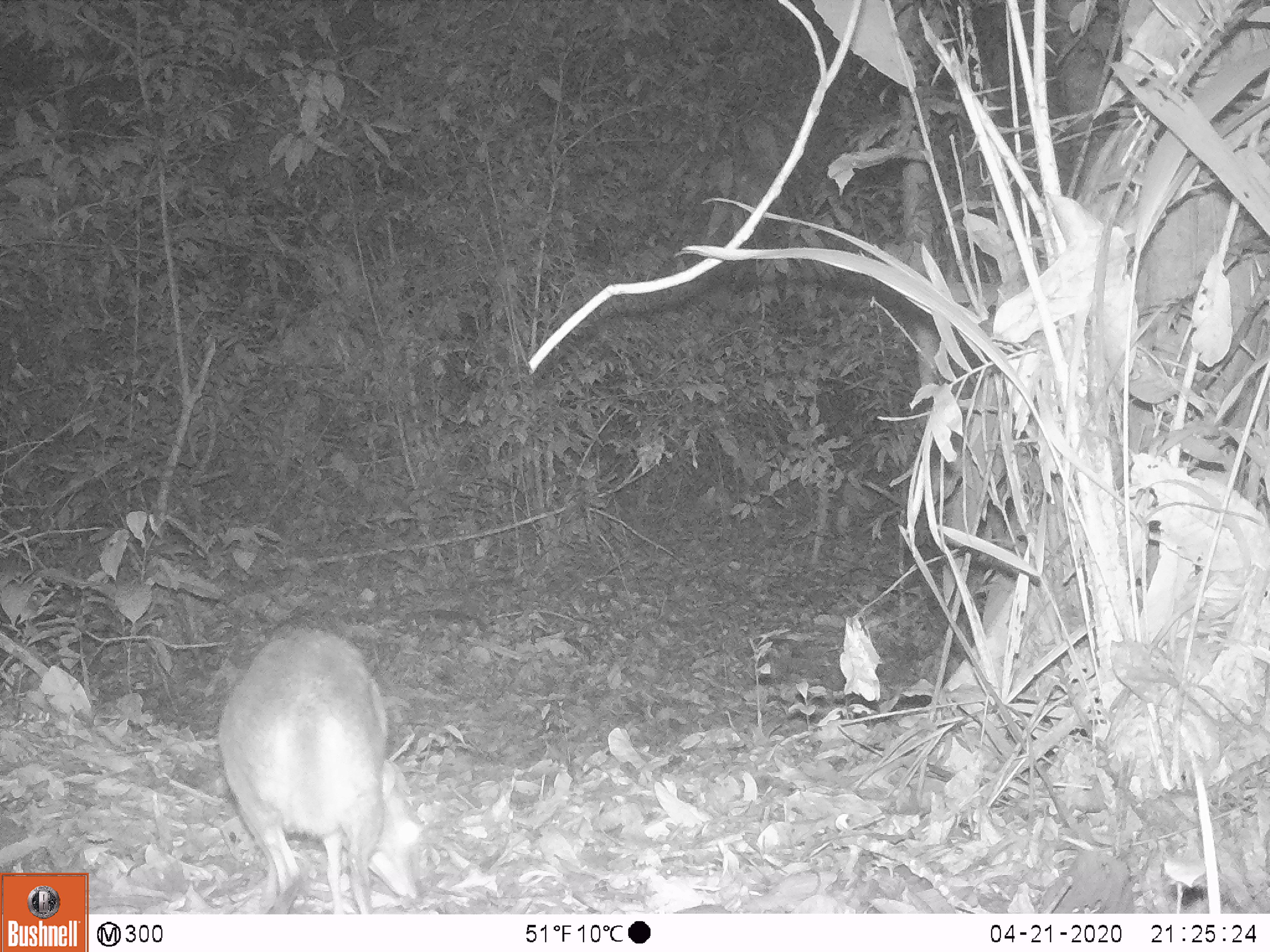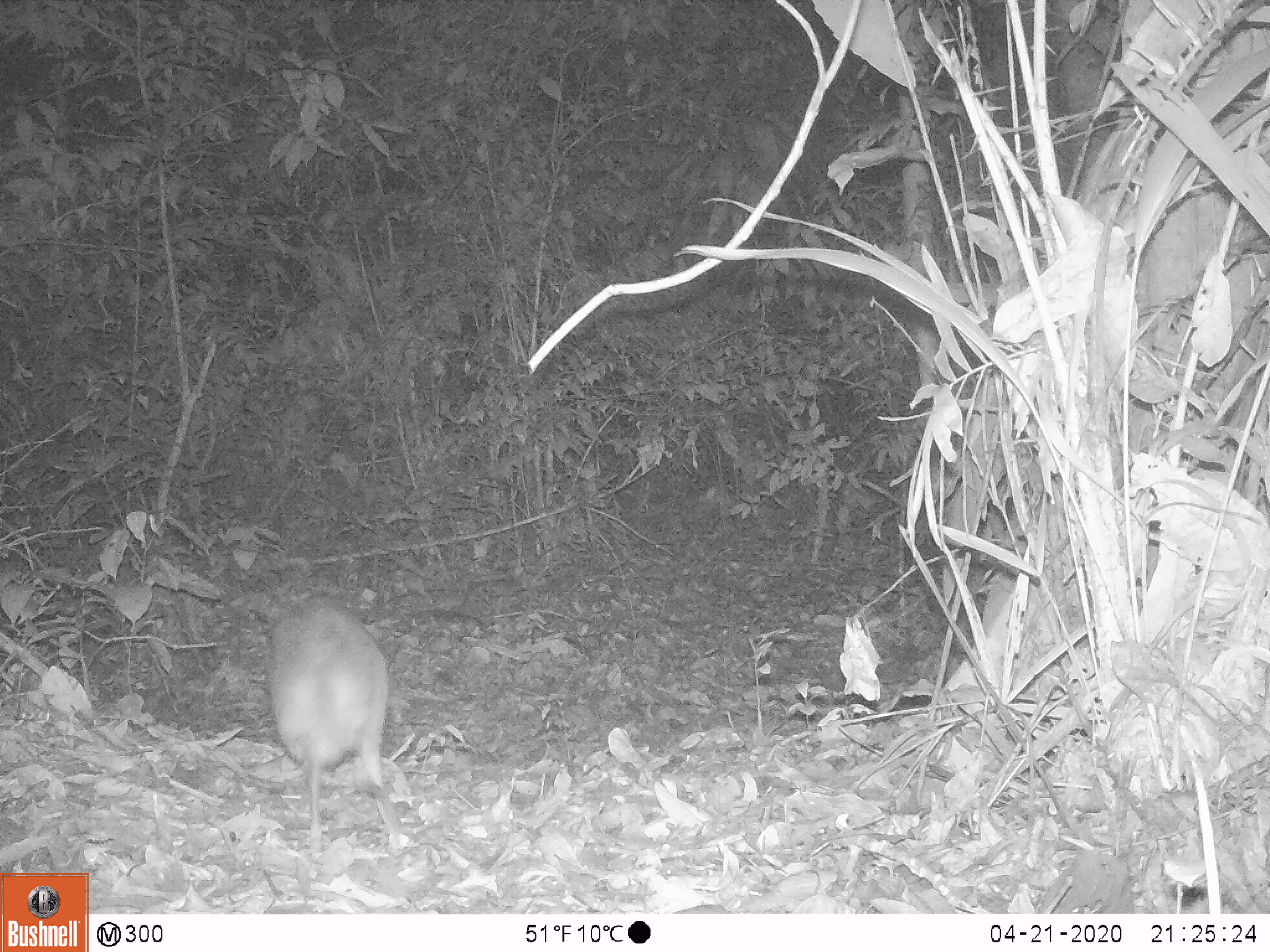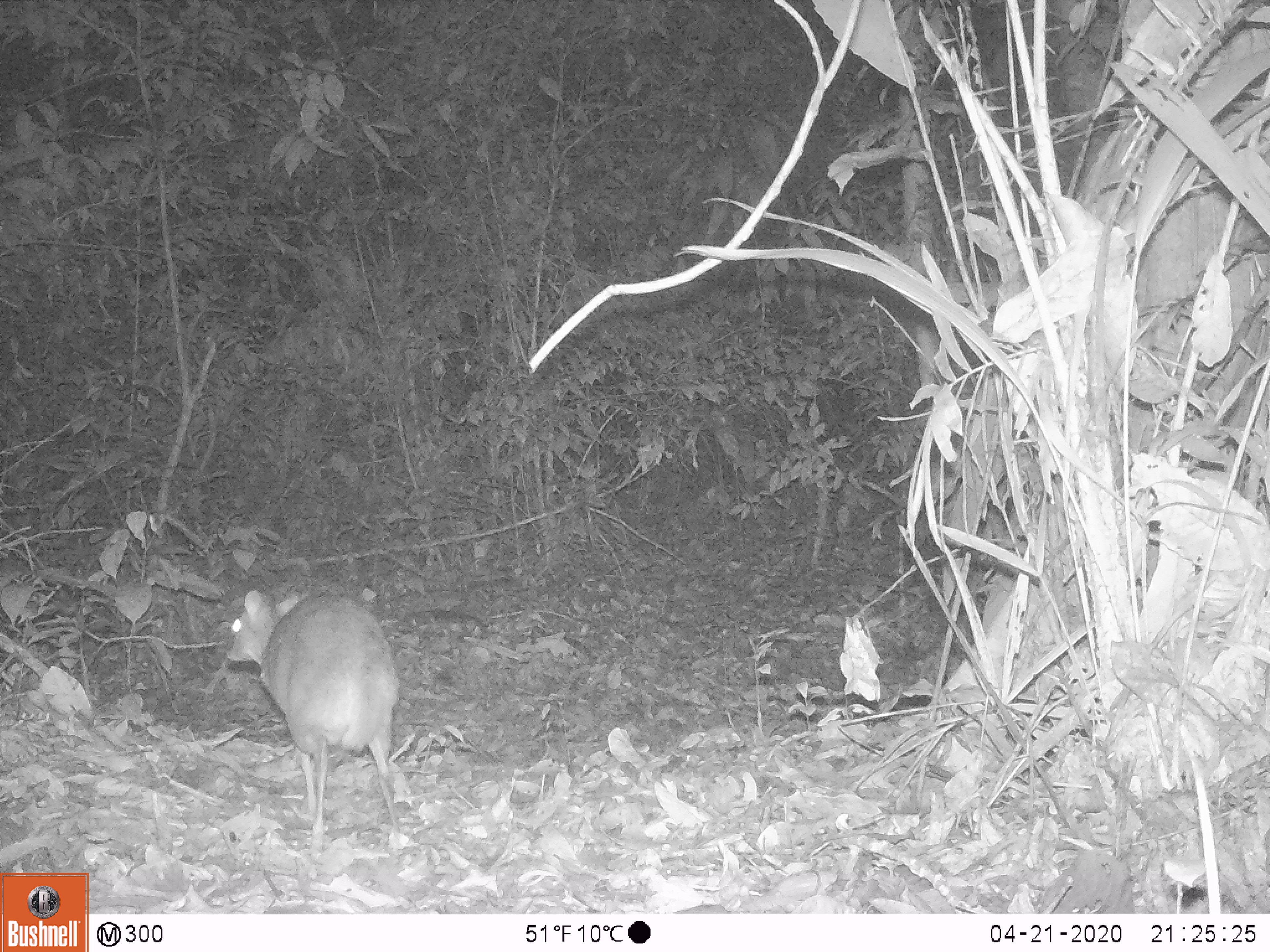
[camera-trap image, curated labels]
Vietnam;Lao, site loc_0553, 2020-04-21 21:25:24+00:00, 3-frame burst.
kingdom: Animalia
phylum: Chordata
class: Mammalia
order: Artiodactyla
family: Tragulidae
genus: Moschiola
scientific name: Moschiola meminna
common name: chevrotain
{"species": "chevrotain (Moschiola meminna)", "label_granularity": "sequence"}